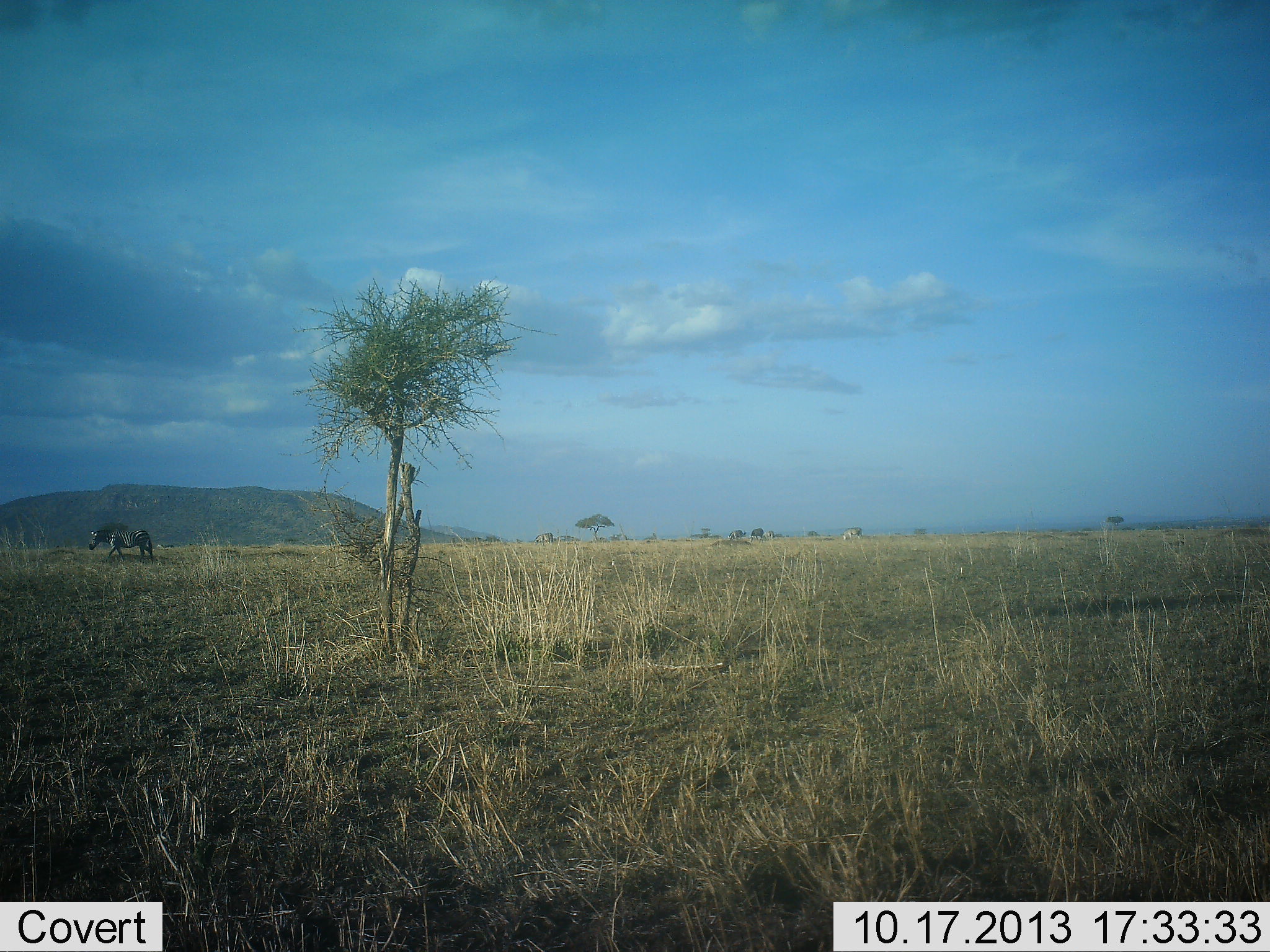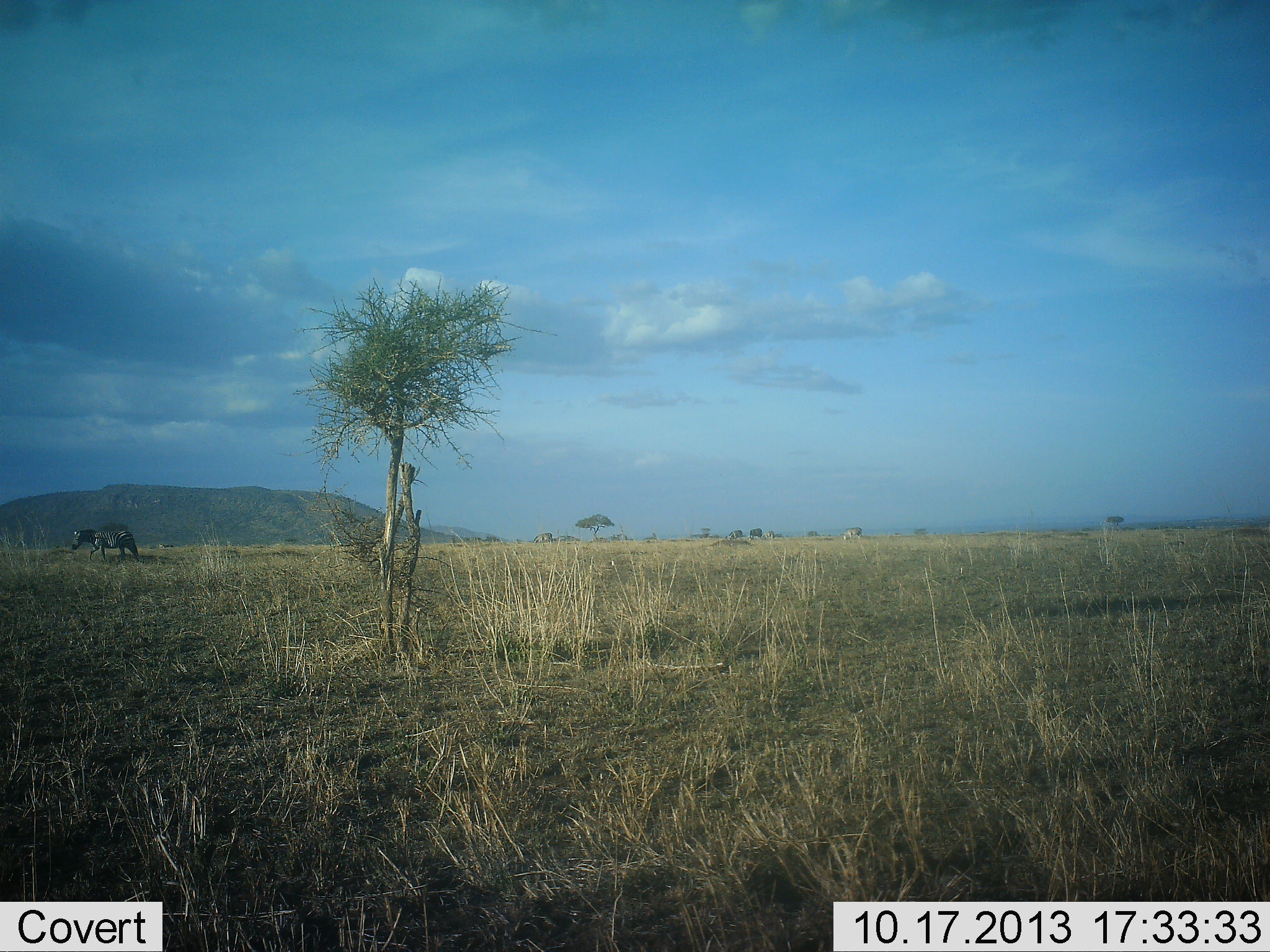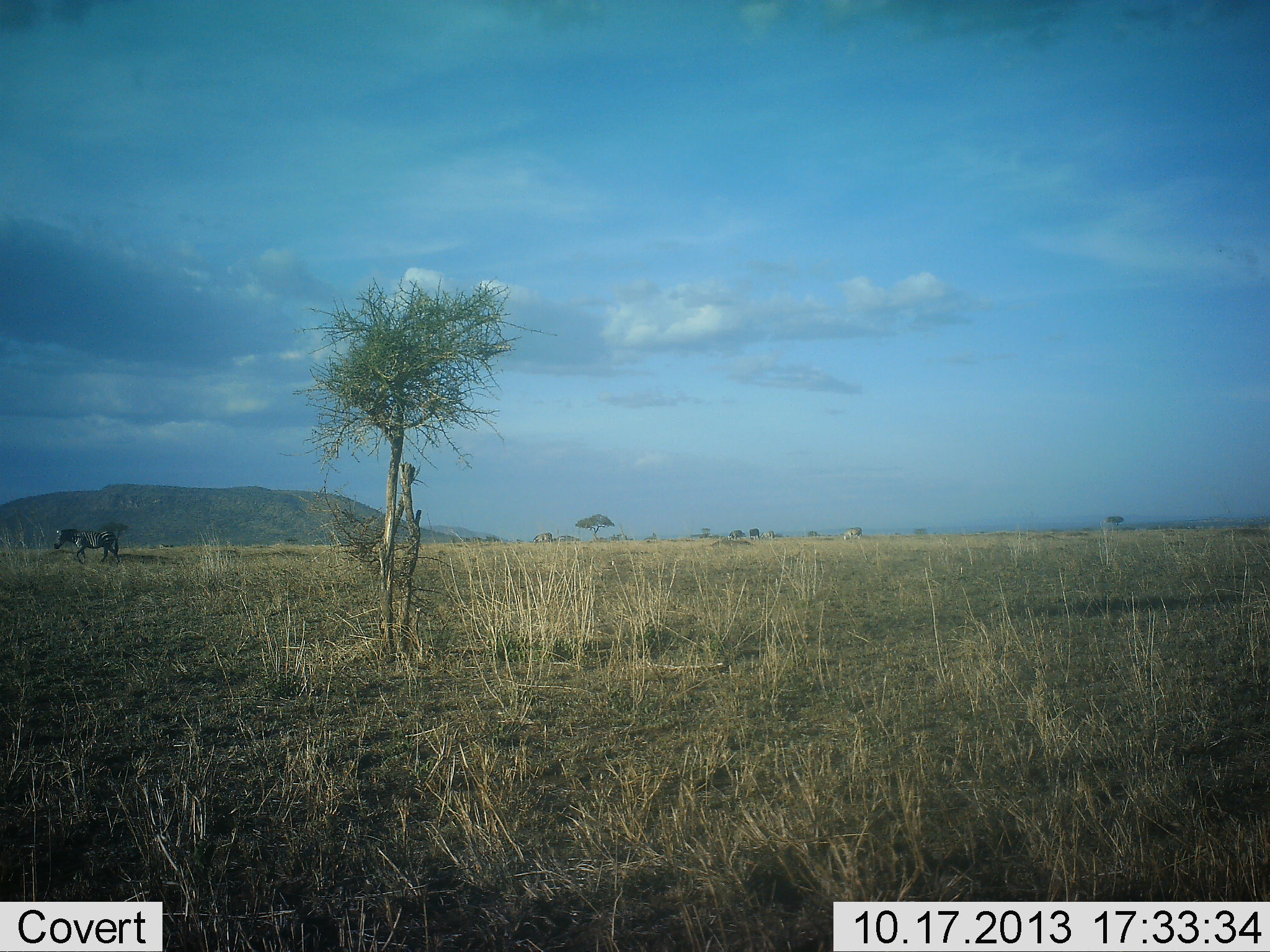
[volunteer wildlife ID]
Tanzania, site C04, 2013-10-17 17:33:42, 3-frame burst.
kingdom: Animalia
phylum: Chordata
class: Mammalia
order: Perissodactyla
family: Equidae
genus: Equus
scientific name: Equus quagga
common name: plains zebra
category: zebra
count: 1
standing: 10%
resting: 0%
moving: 90%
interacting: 0%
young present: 0%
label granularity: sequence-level